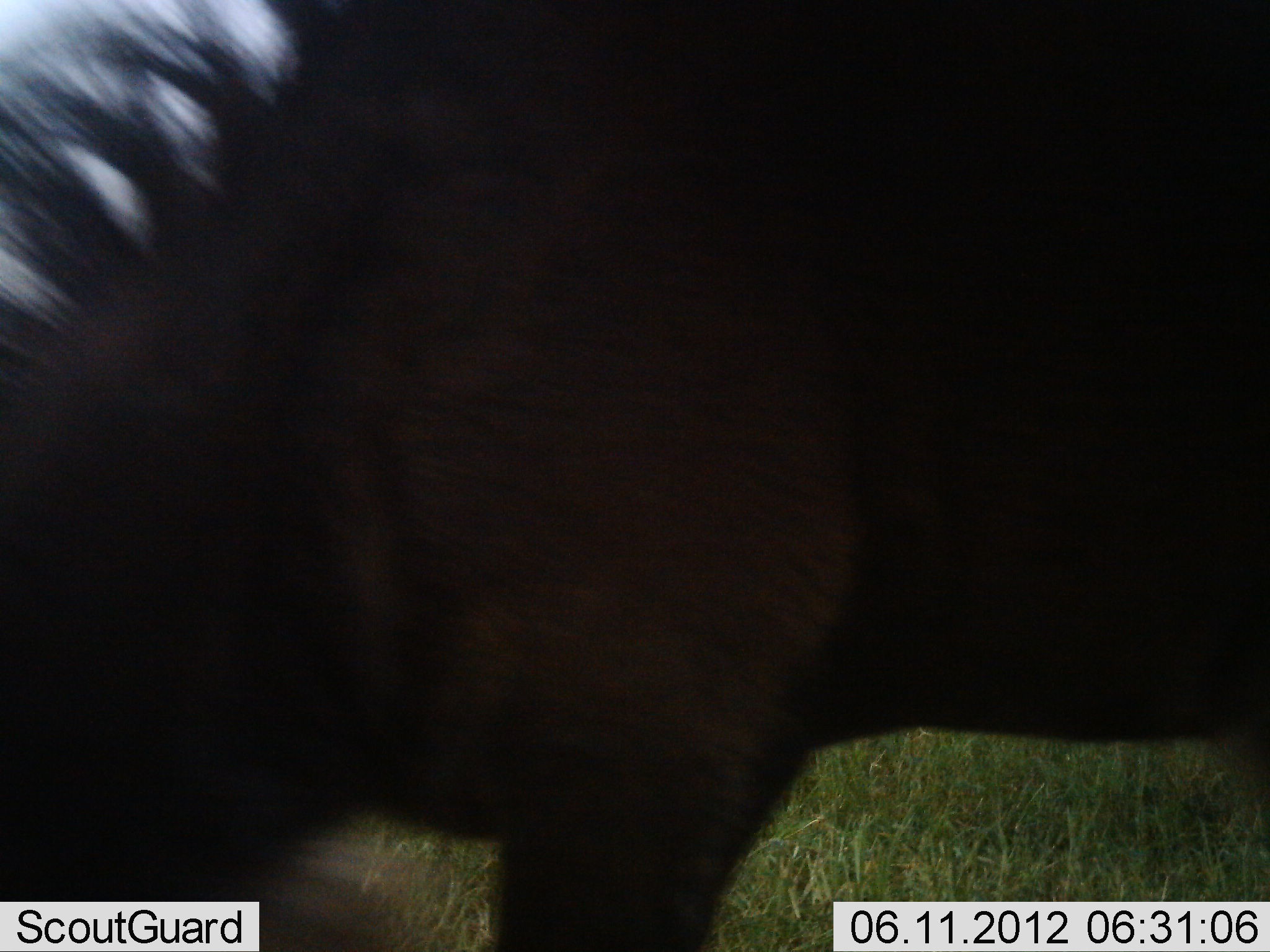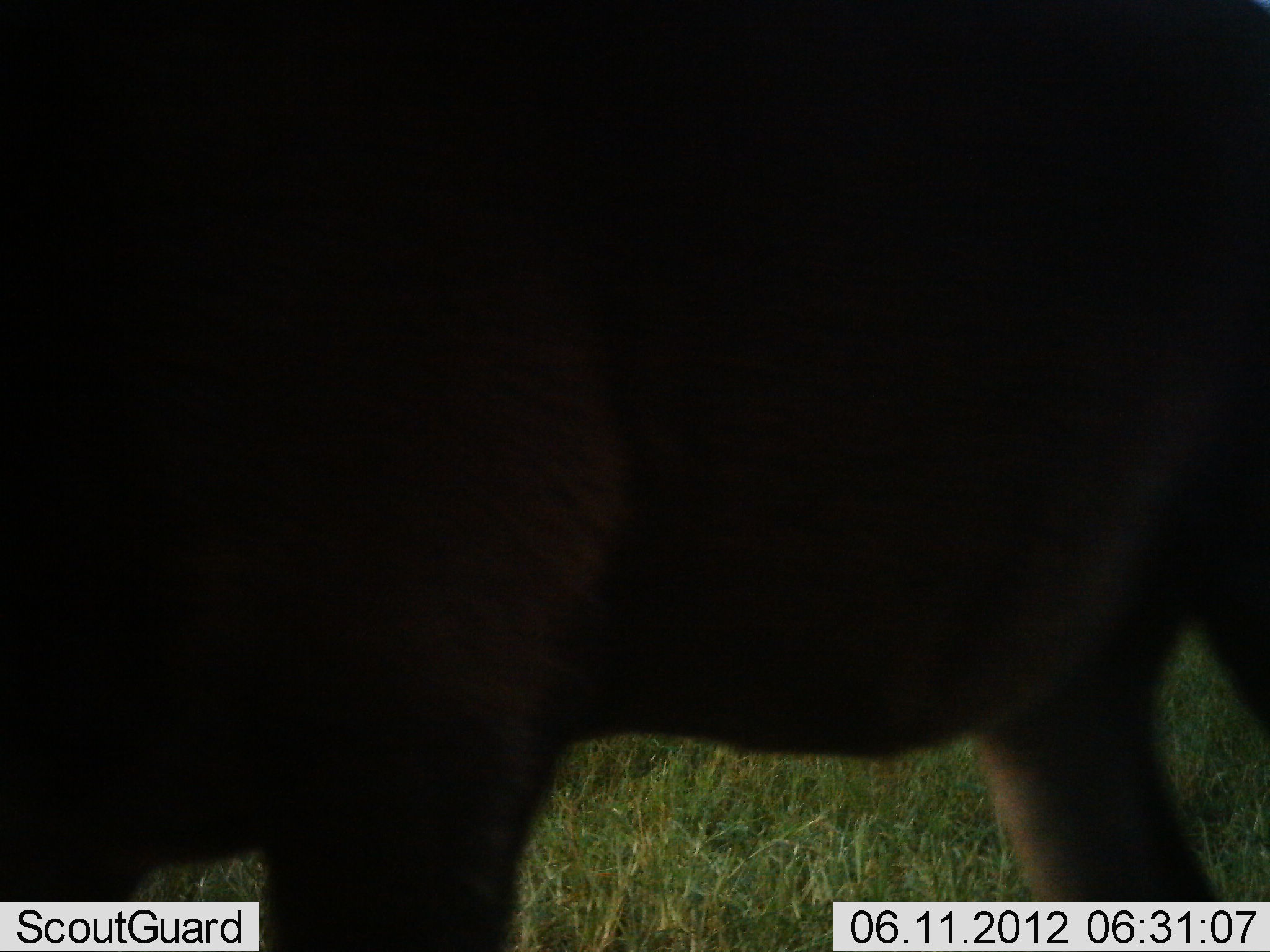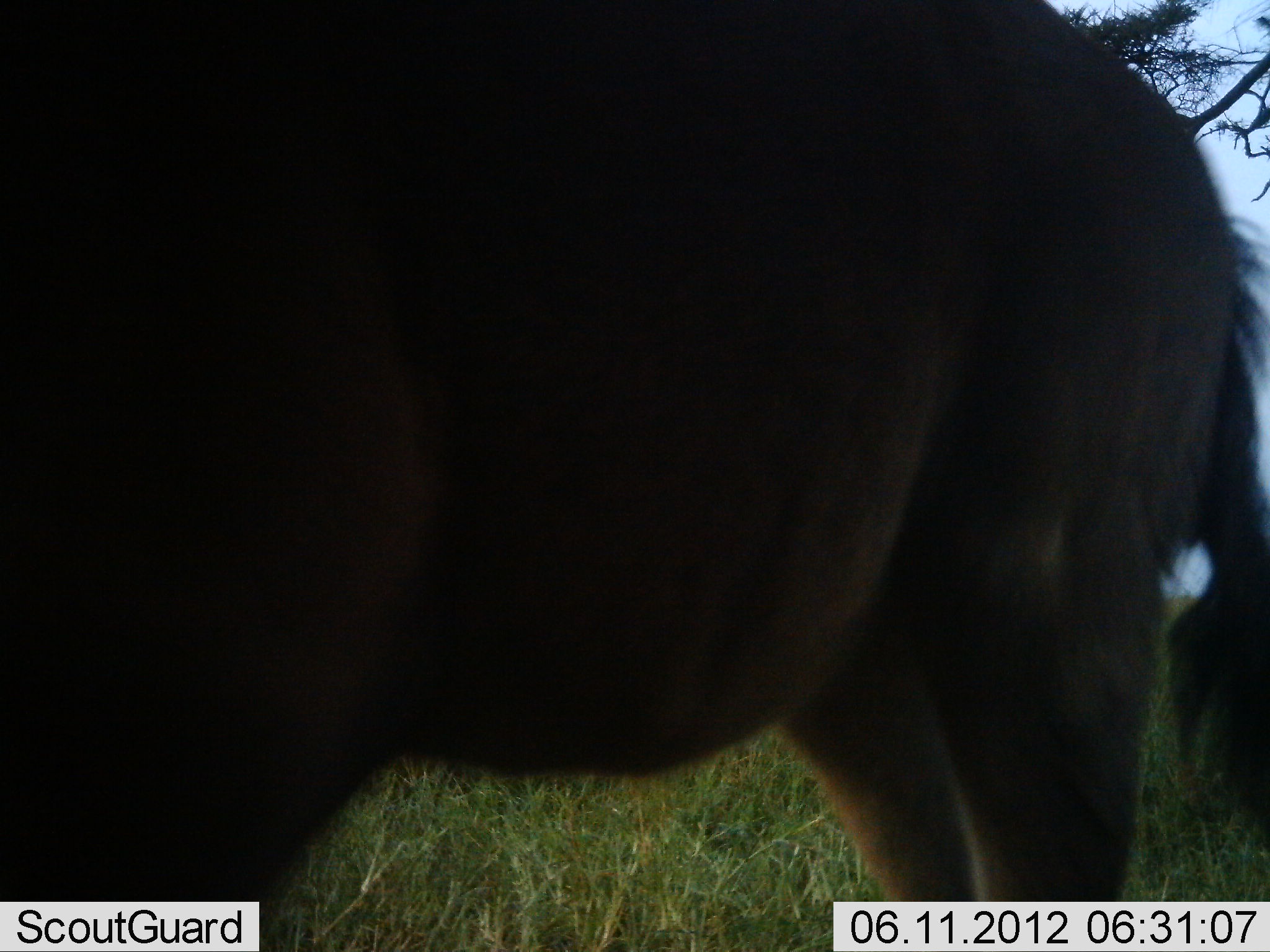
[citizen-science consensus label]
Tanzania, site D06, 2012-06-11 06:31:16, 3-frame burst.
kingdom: Animalia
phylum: Chordata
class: Mammalia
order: Artiodactyla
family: Bovidae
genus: Connochaetes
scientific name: Connochaetes taurinus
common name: blue wildebeest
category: wildebeest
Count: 1.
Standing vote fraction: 40%.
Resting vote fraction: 0%.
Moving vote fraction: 60%.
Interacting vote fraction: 0%.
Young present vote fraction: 20%.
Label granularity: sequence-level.